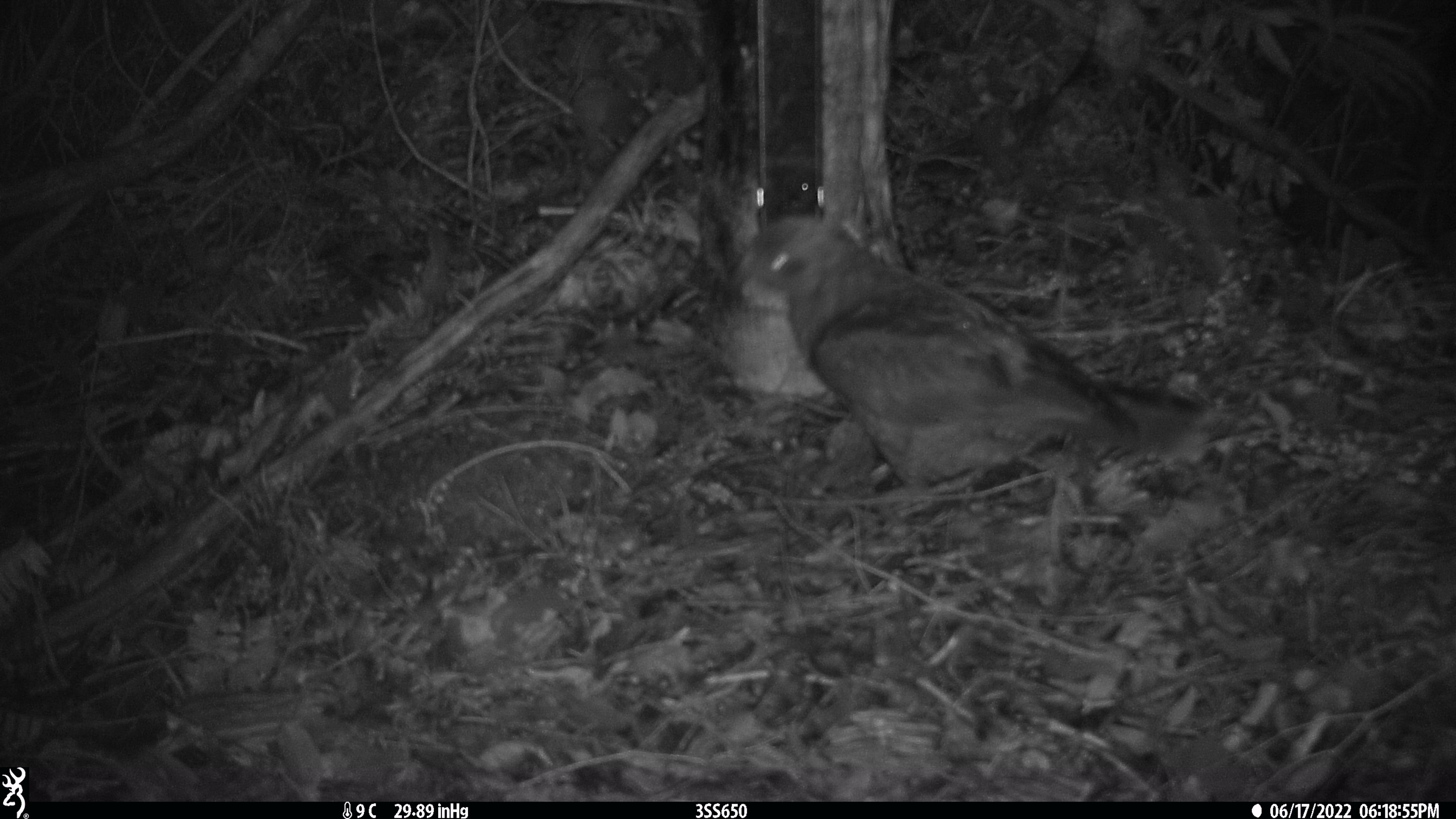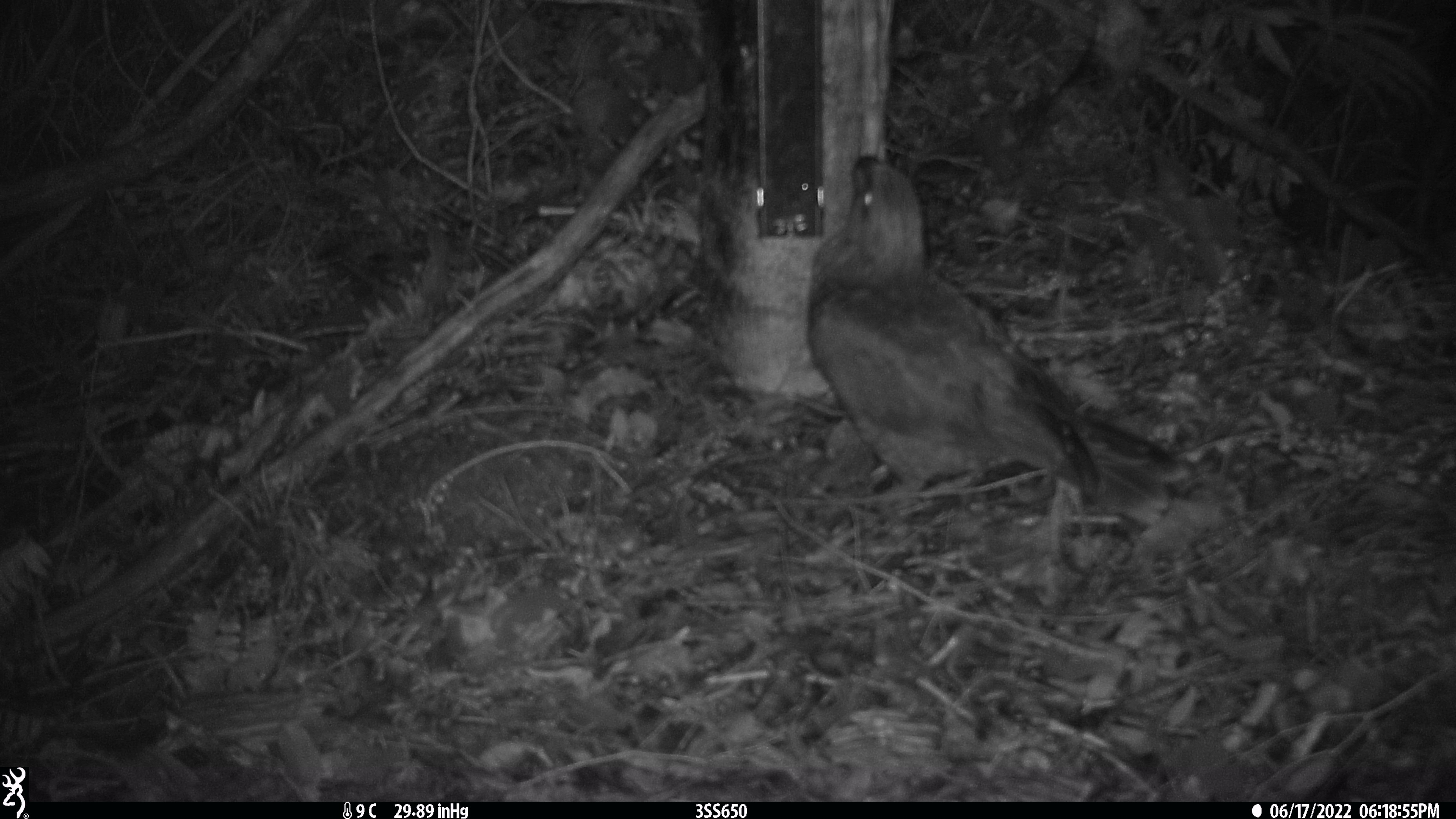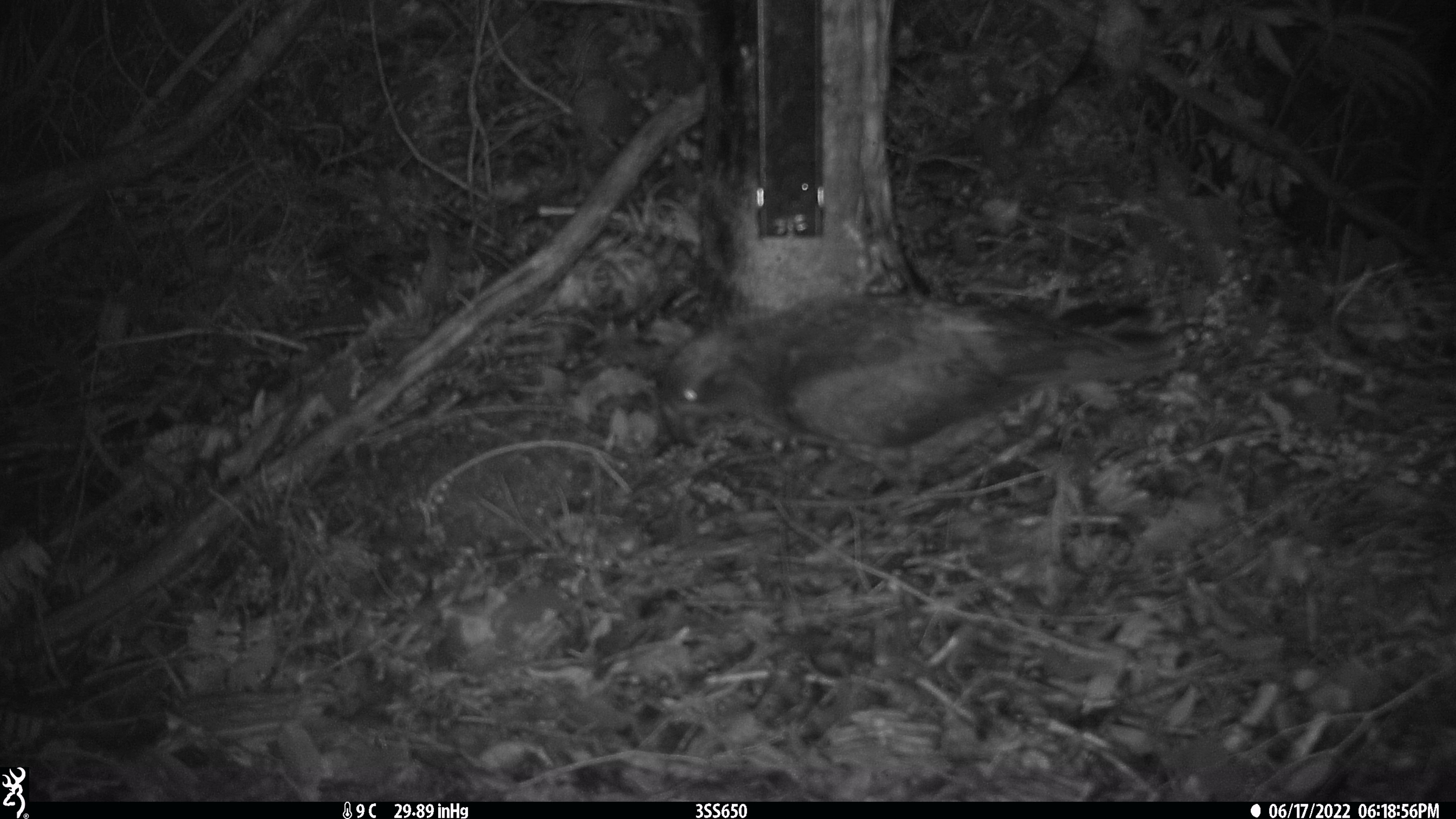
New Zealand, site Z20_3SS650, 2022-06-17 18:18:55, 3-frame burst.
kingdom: Animalia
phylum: Chordata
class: Aves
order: Psittaciformes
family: Strigopidae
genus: Nestor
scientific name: Nestor notabilis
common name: kea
Kea (Nestor notabilis).